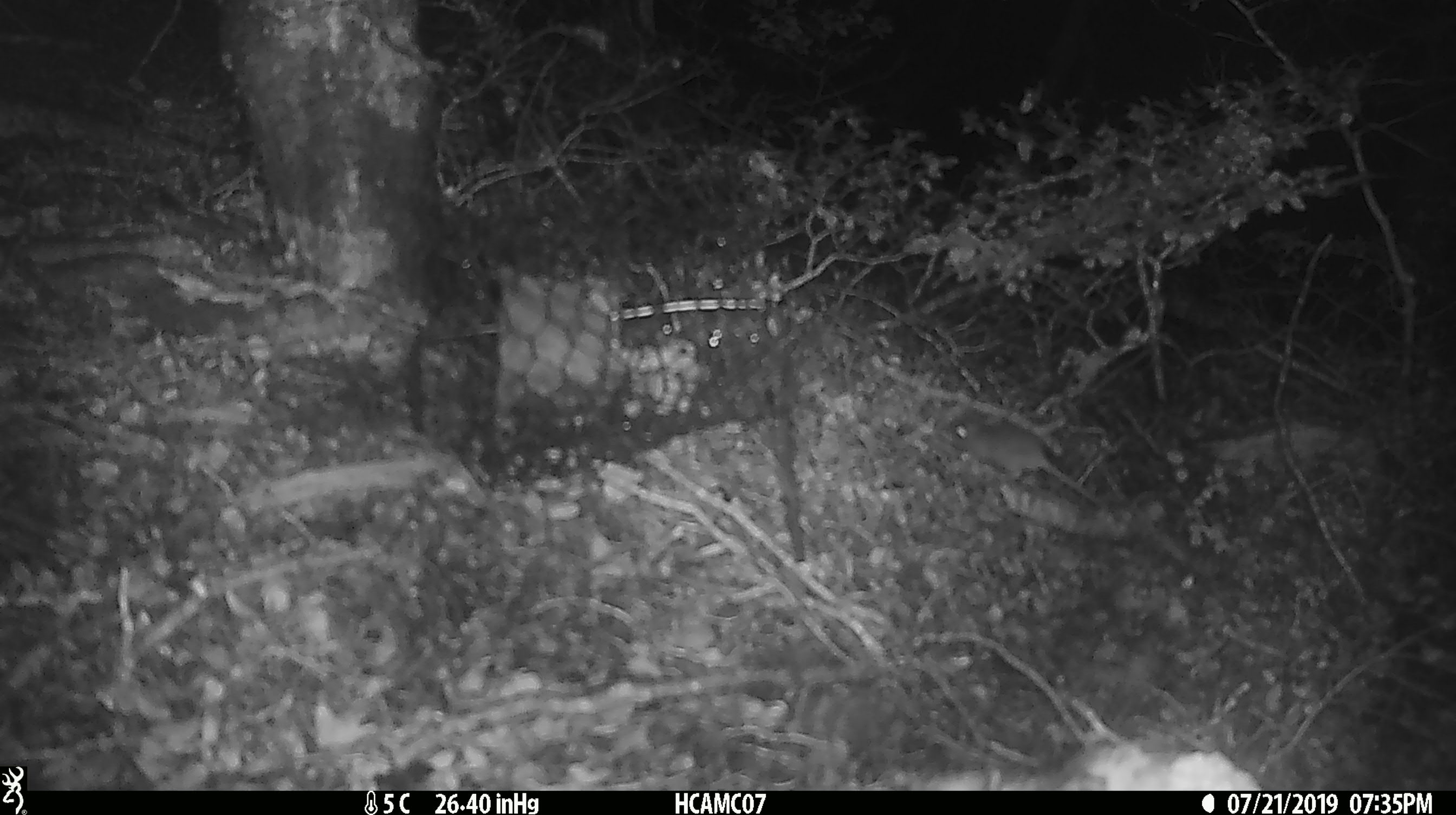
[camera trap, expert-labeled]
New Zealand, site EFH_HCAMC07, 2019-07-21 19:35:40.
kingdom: Animalia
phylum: Chordata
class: Mammalia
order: Rodentia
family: Muridae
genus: Mus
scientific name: Mus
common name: mouse